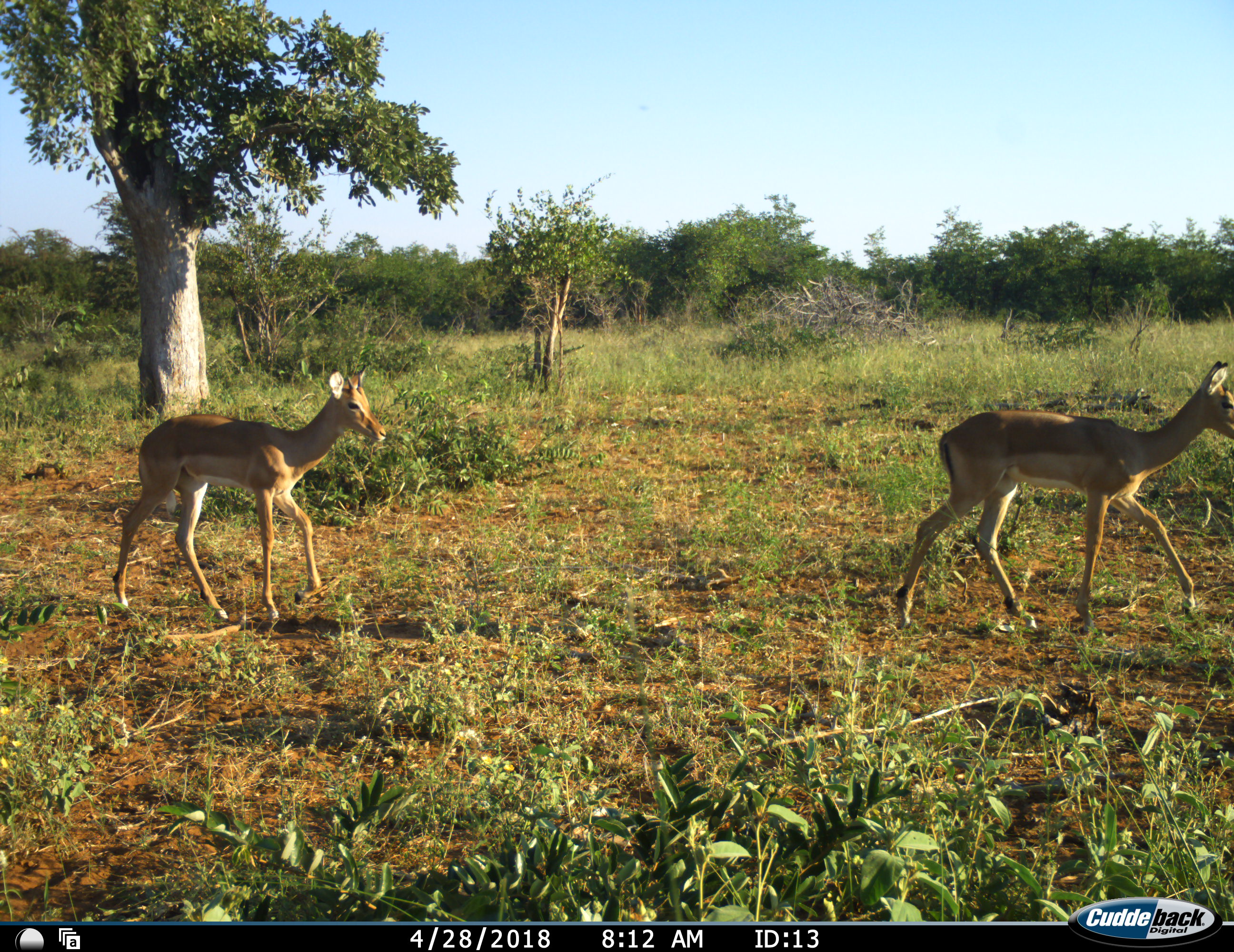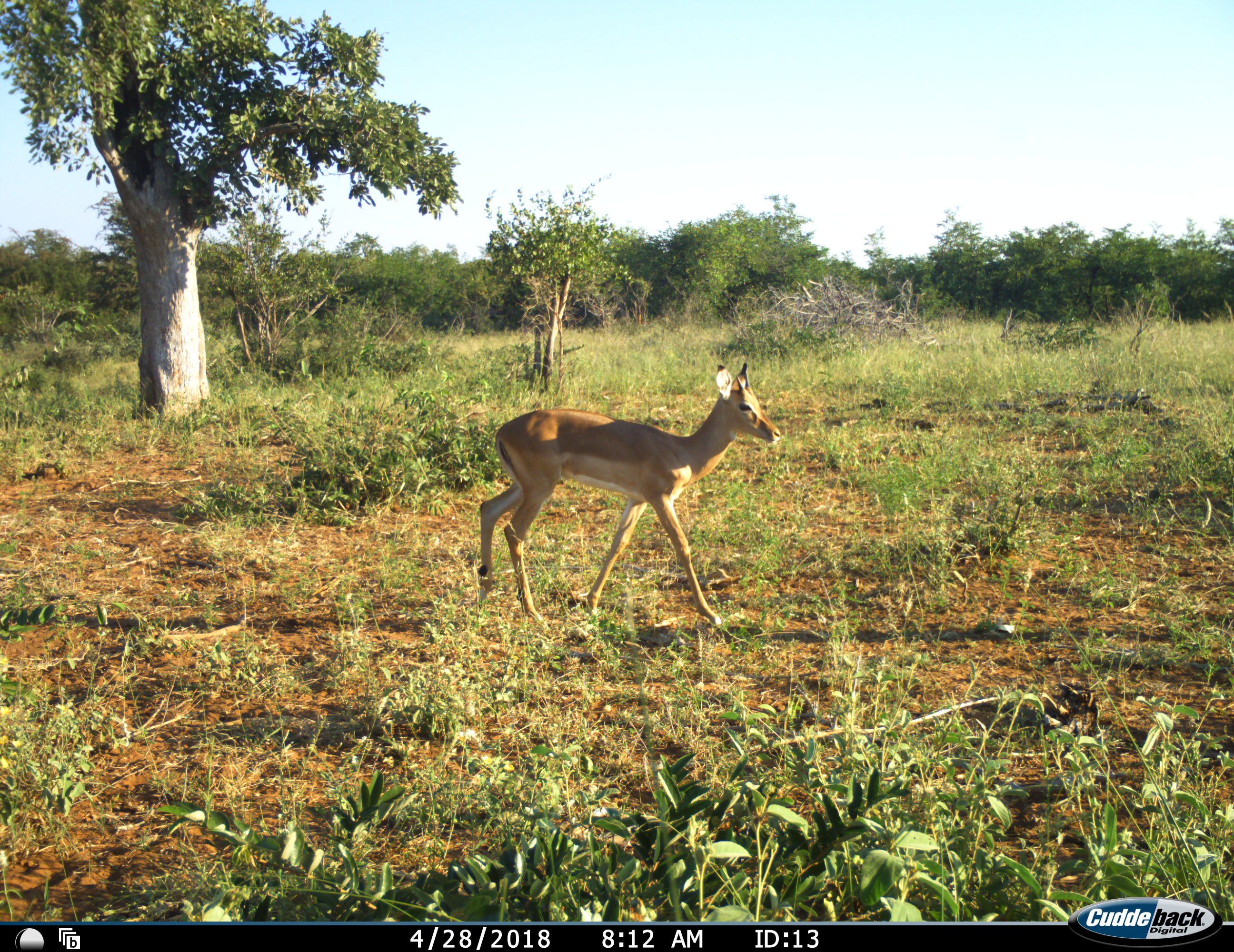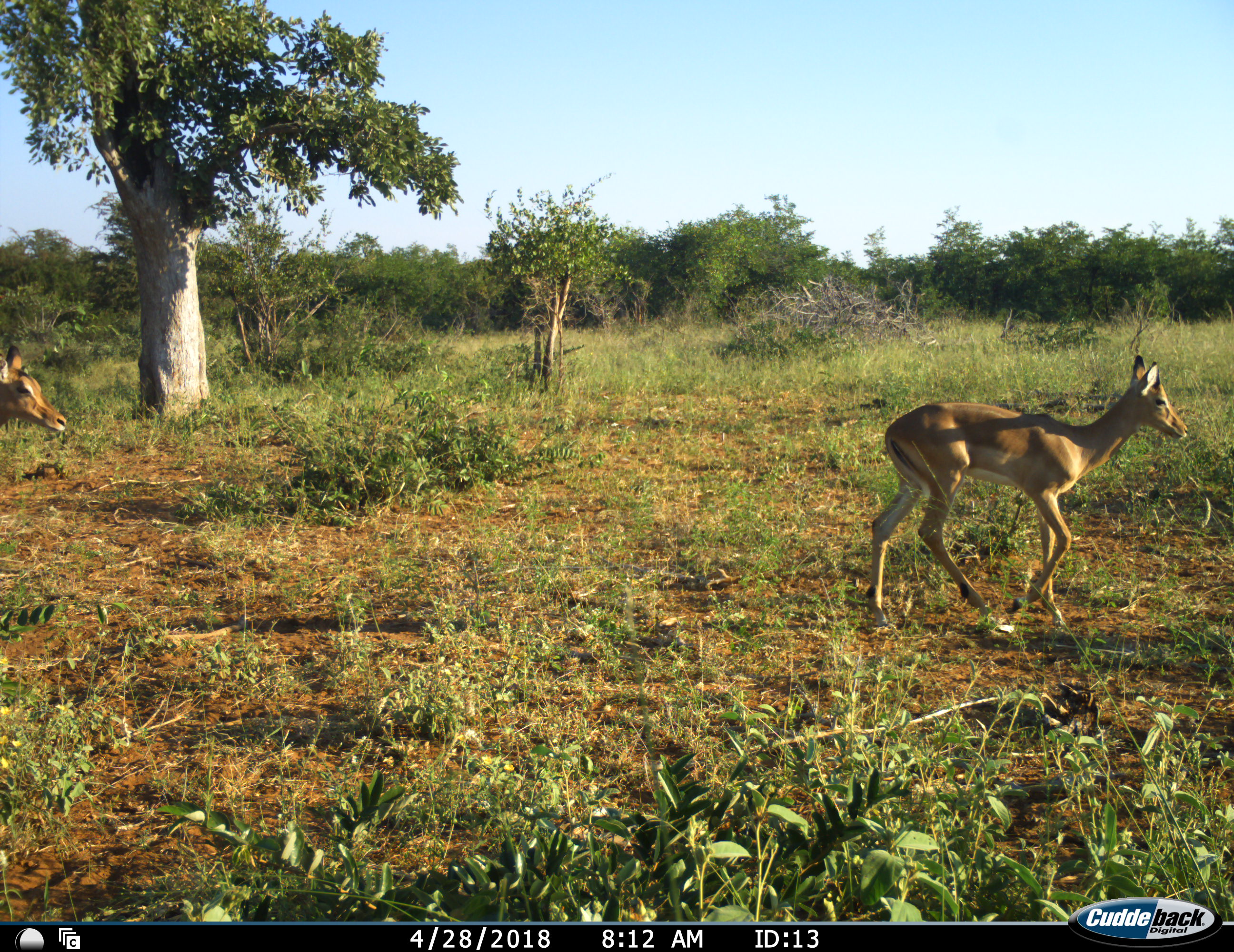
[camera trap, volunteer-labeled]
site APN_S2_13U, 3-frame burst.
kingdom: Animalia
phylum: Chordata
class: Mammalia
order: Artiodactyla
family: Bovidae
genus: Aepyceros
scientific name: Aepyceros melampus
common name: impala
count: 3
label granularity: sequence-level